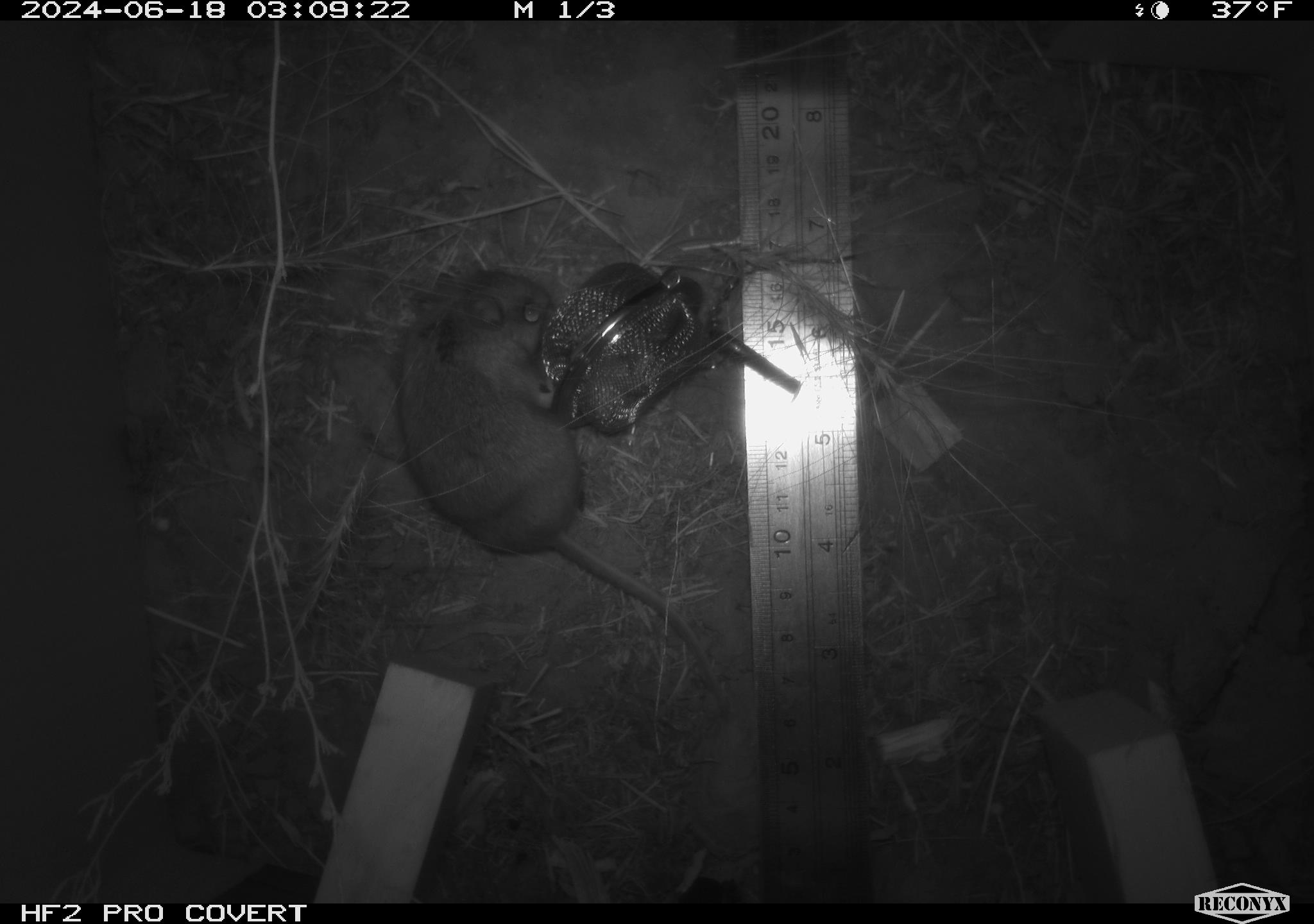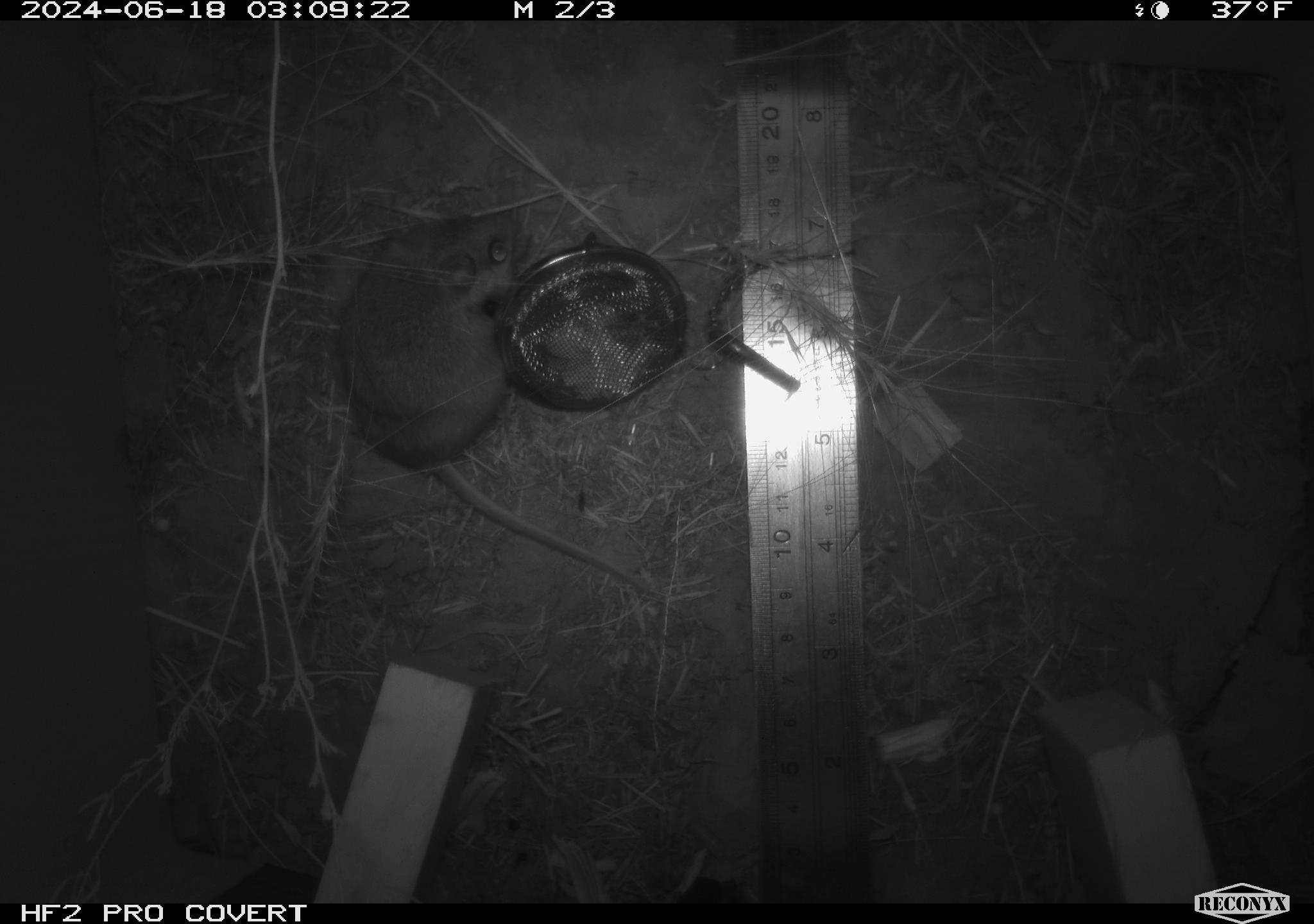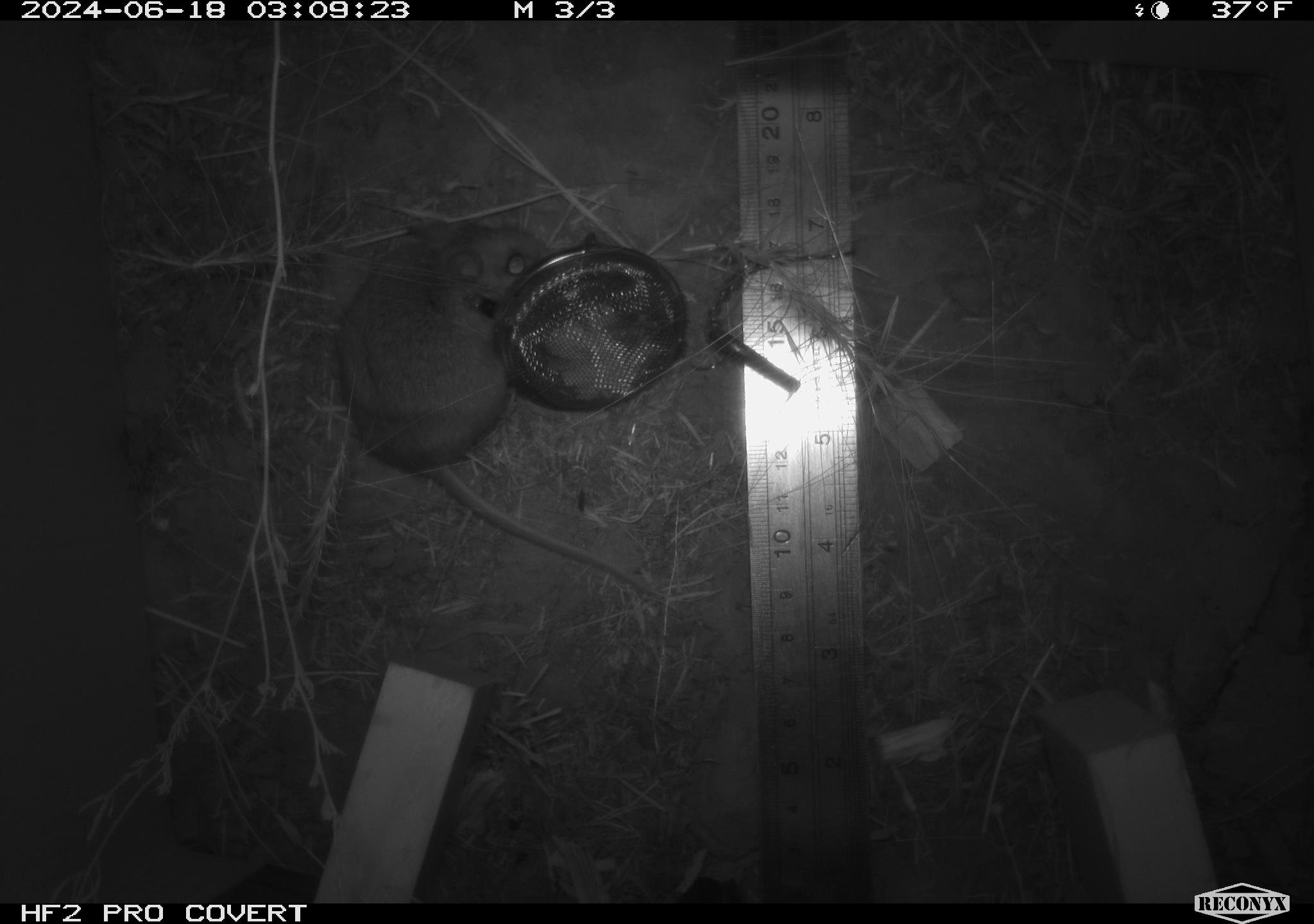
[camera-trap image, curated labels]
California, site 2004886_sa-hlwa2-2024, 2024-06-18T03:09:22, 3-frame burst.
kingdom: Animalia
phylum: Chordata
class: Mammalia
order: Rodentia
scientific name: Rodentia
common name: mouse species